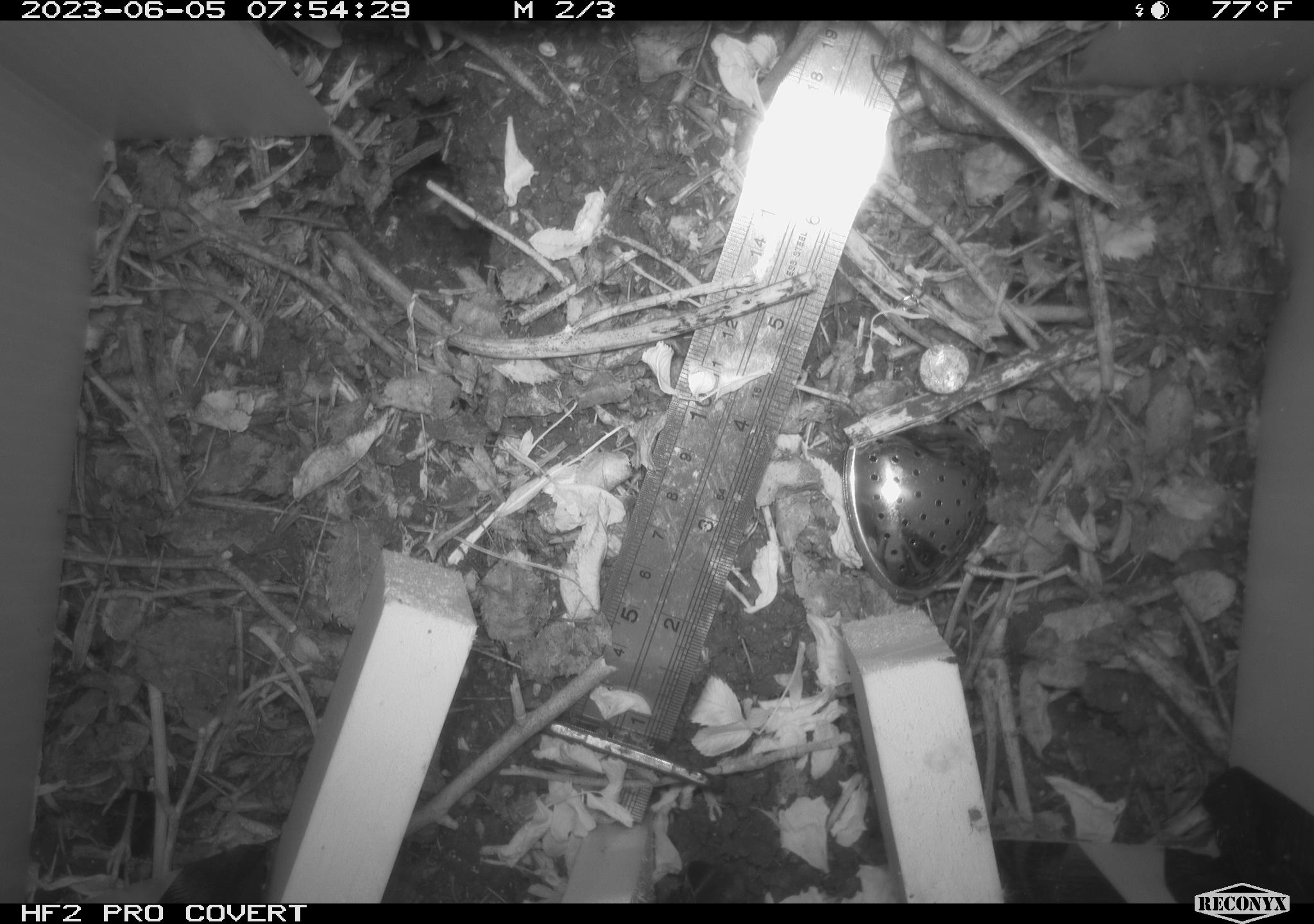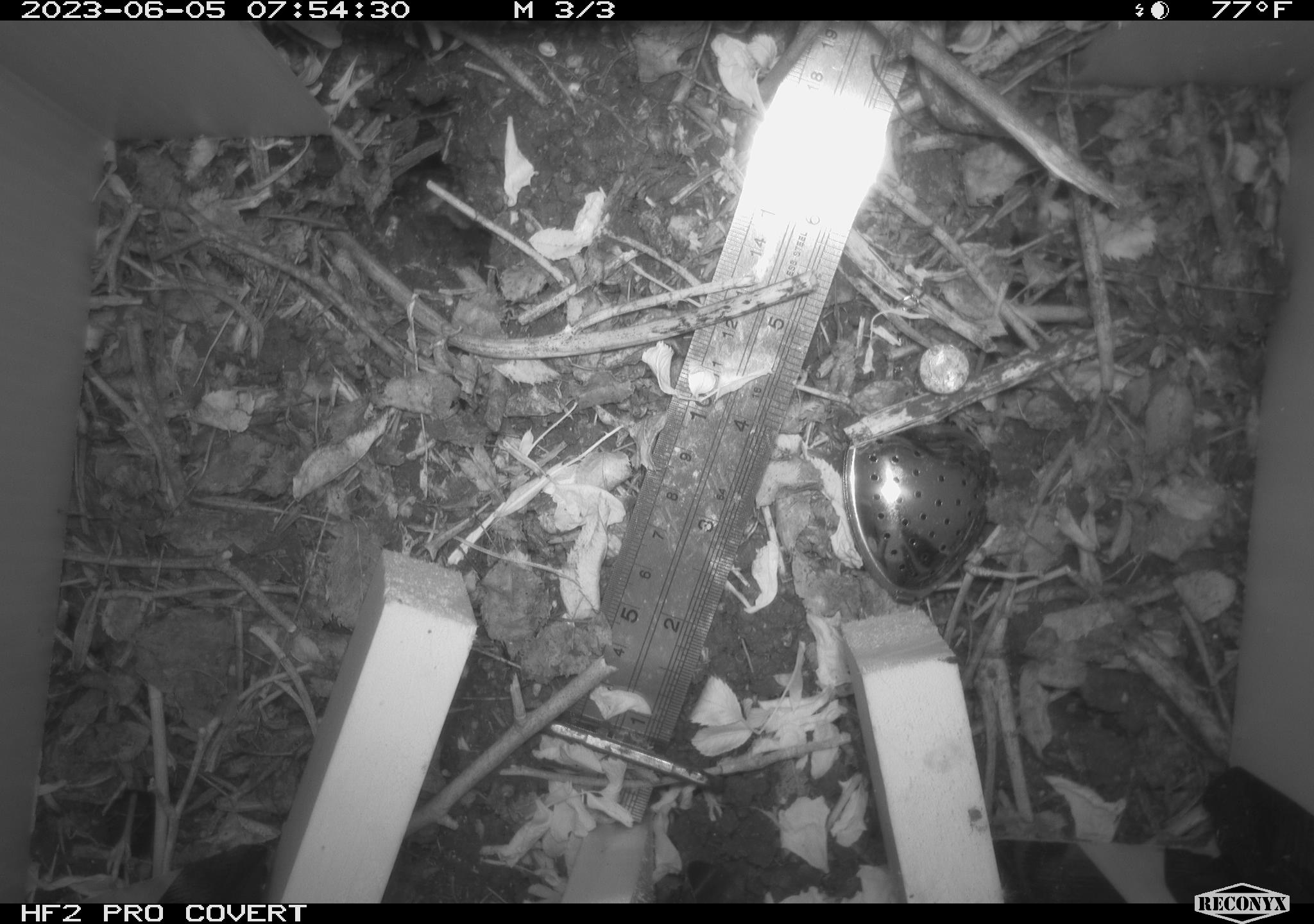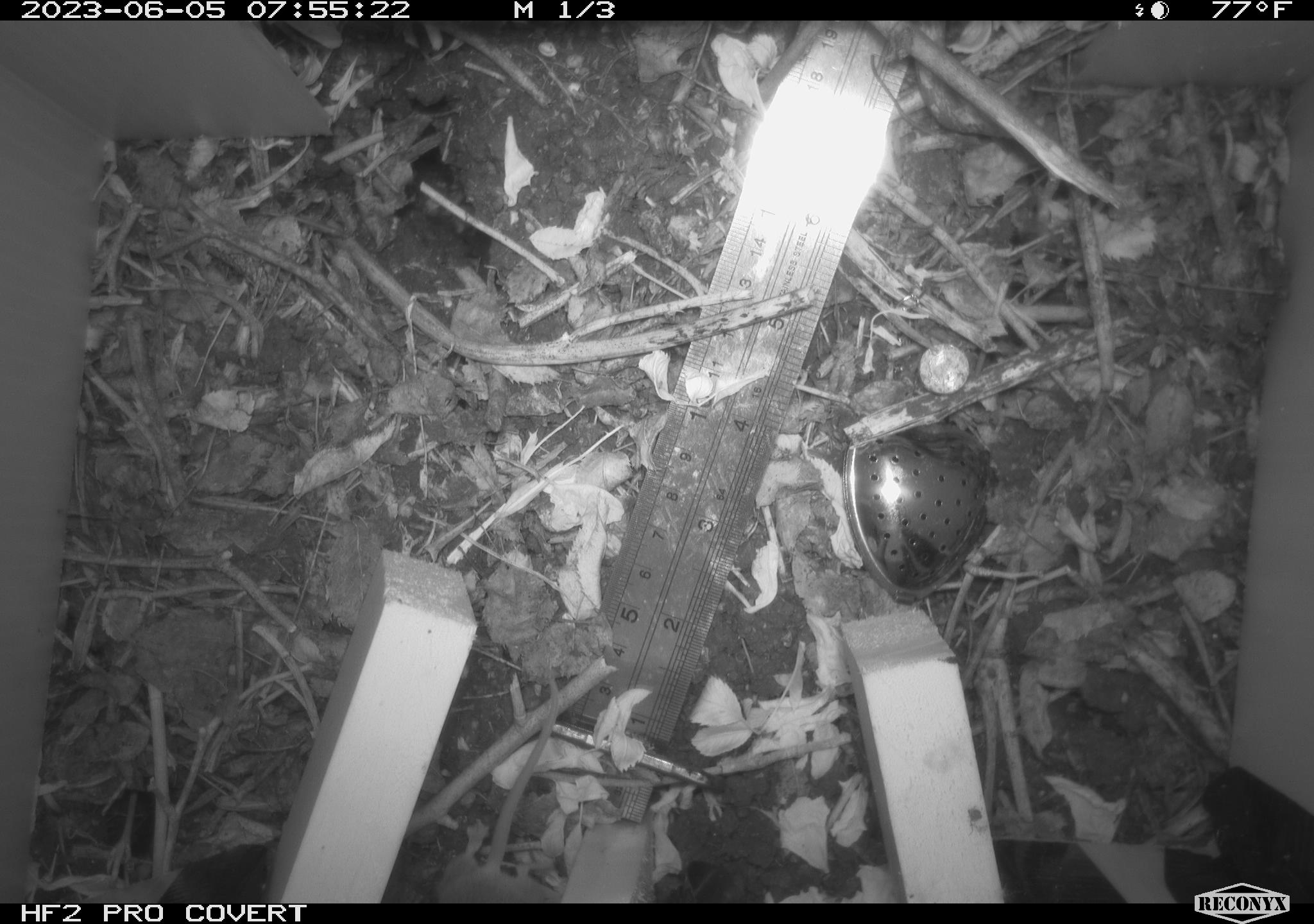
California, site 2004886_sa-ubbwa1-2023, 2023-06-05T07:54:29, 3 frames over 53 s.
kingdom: Animalia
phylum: Chordata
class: Mammalia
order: Rodentia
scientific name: Rodentia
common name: rodent